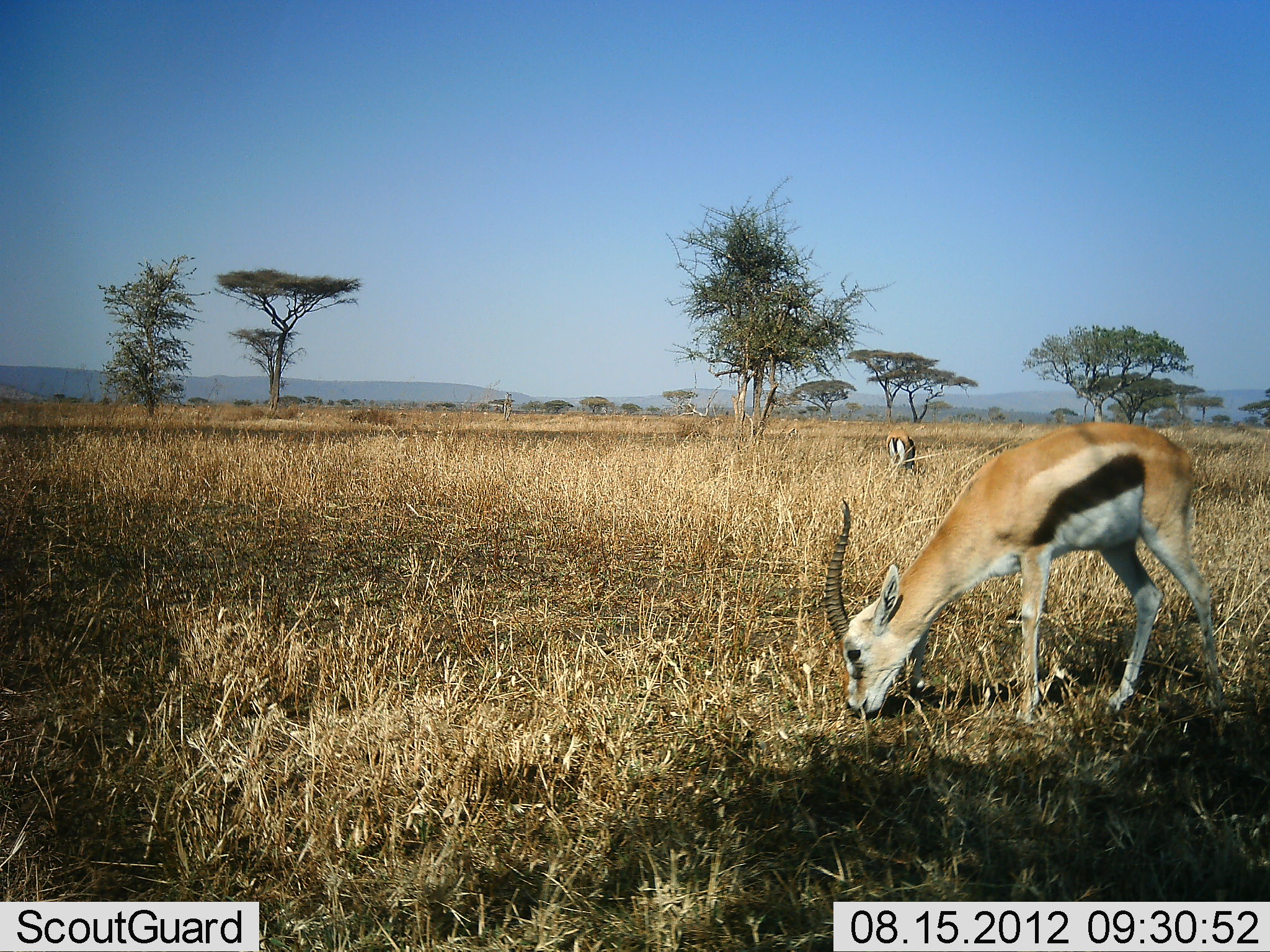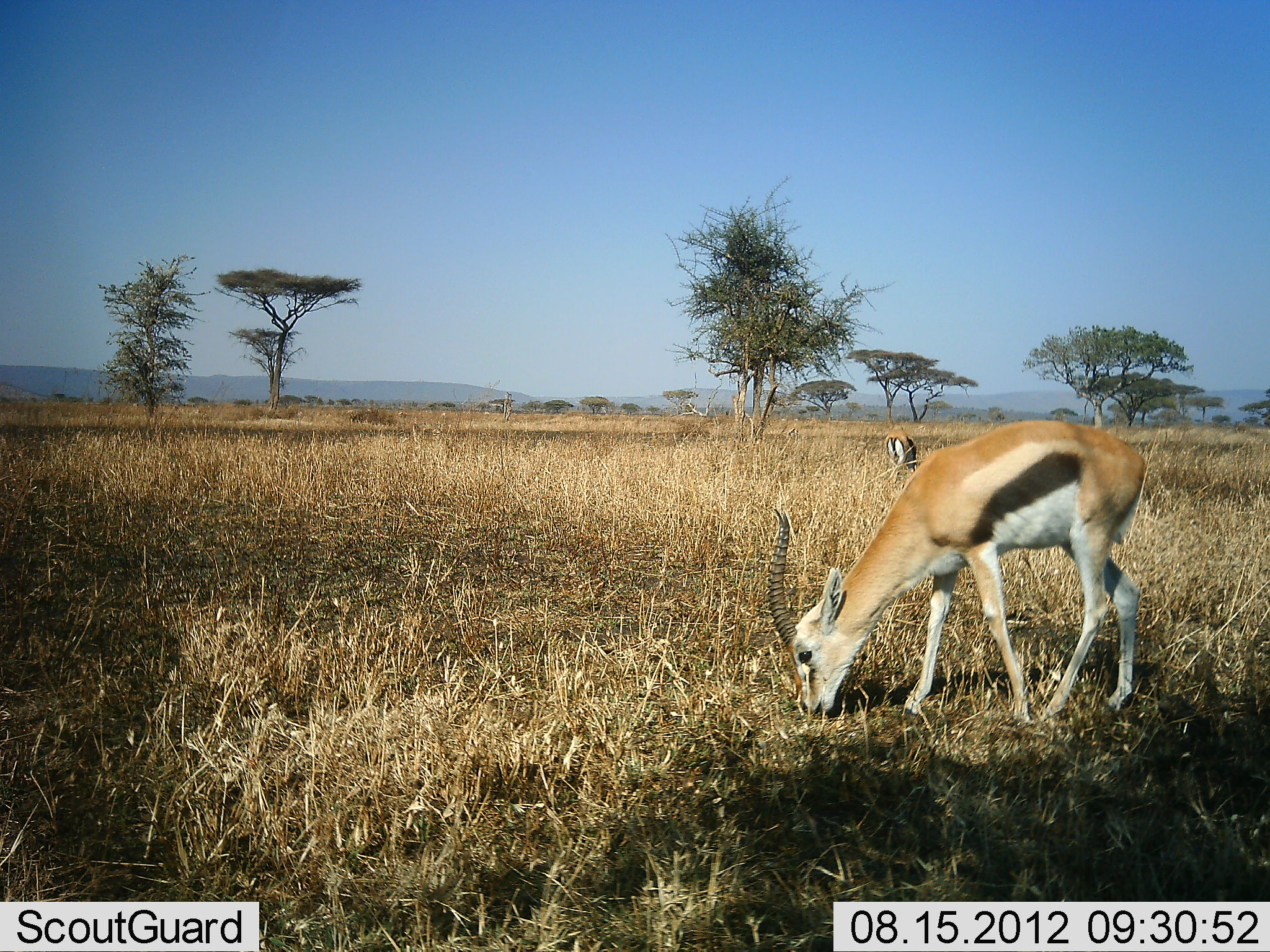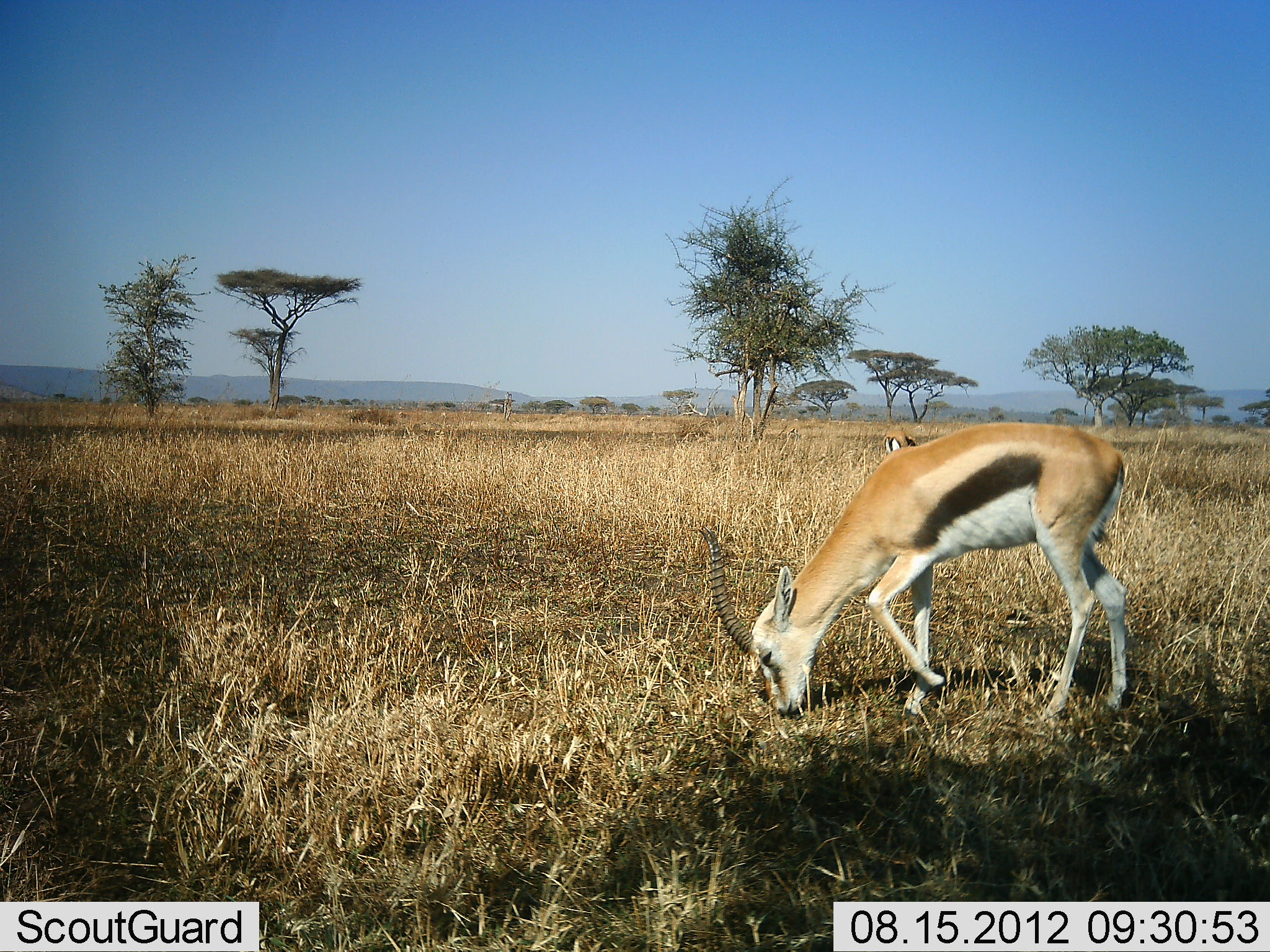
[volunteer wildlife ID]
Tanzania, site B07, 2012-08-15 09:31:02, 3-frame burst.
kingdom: Animalia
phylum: Chordata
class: Mammalia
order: Artiodactyla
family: Bovidae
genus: Eudorcas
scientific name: Eudorcas thomsonii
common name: thomson's gazelle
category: gazellethomsons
Gazellethomsons (thomson's gazelle) (Eudorcas thomsonii), count 2. Behavior (volunteer vote fractions): standing 20%, resting 0%, moving 10%, interacting 0%. Young present (vote fraction): 0%. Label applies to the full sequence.